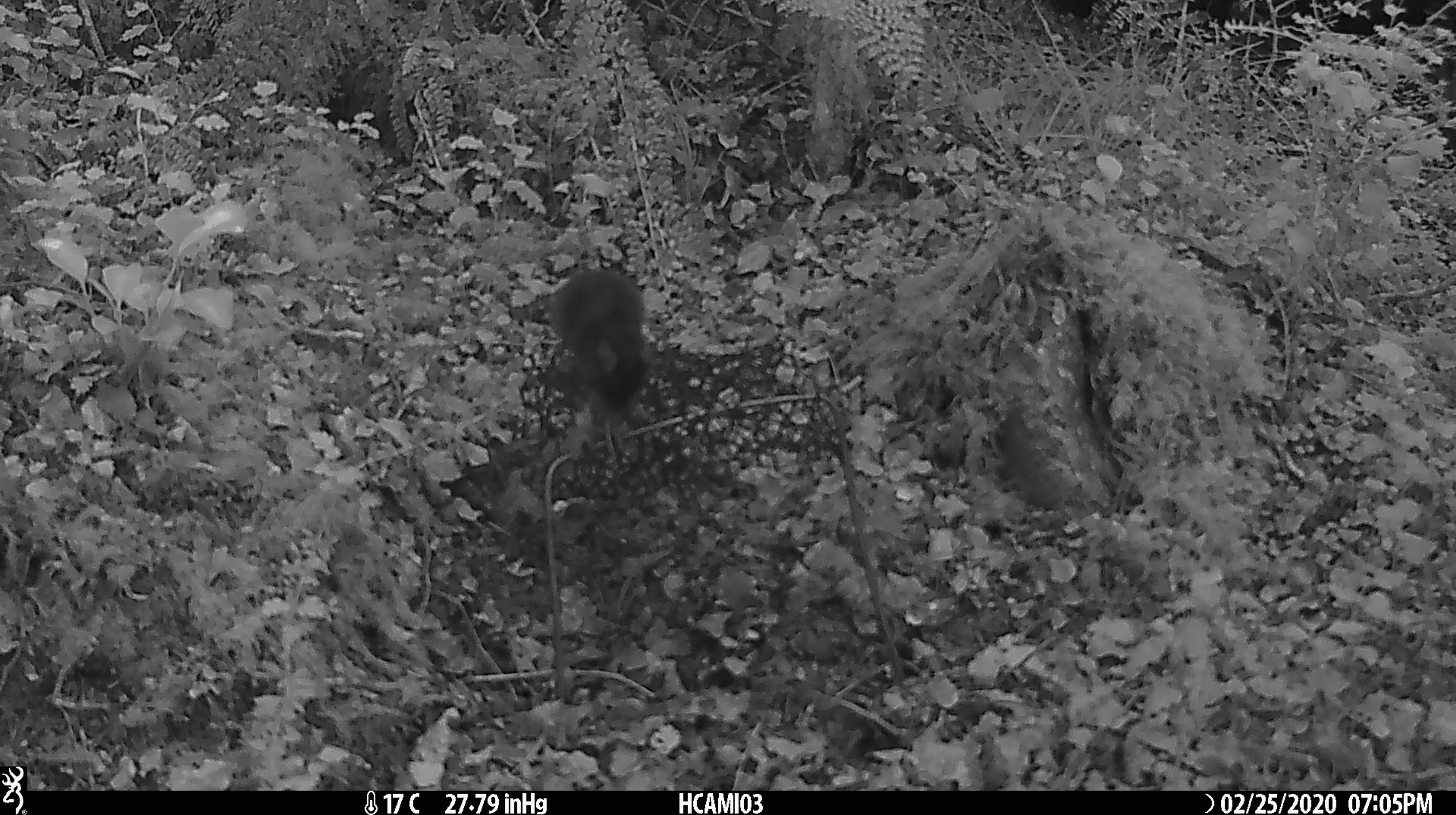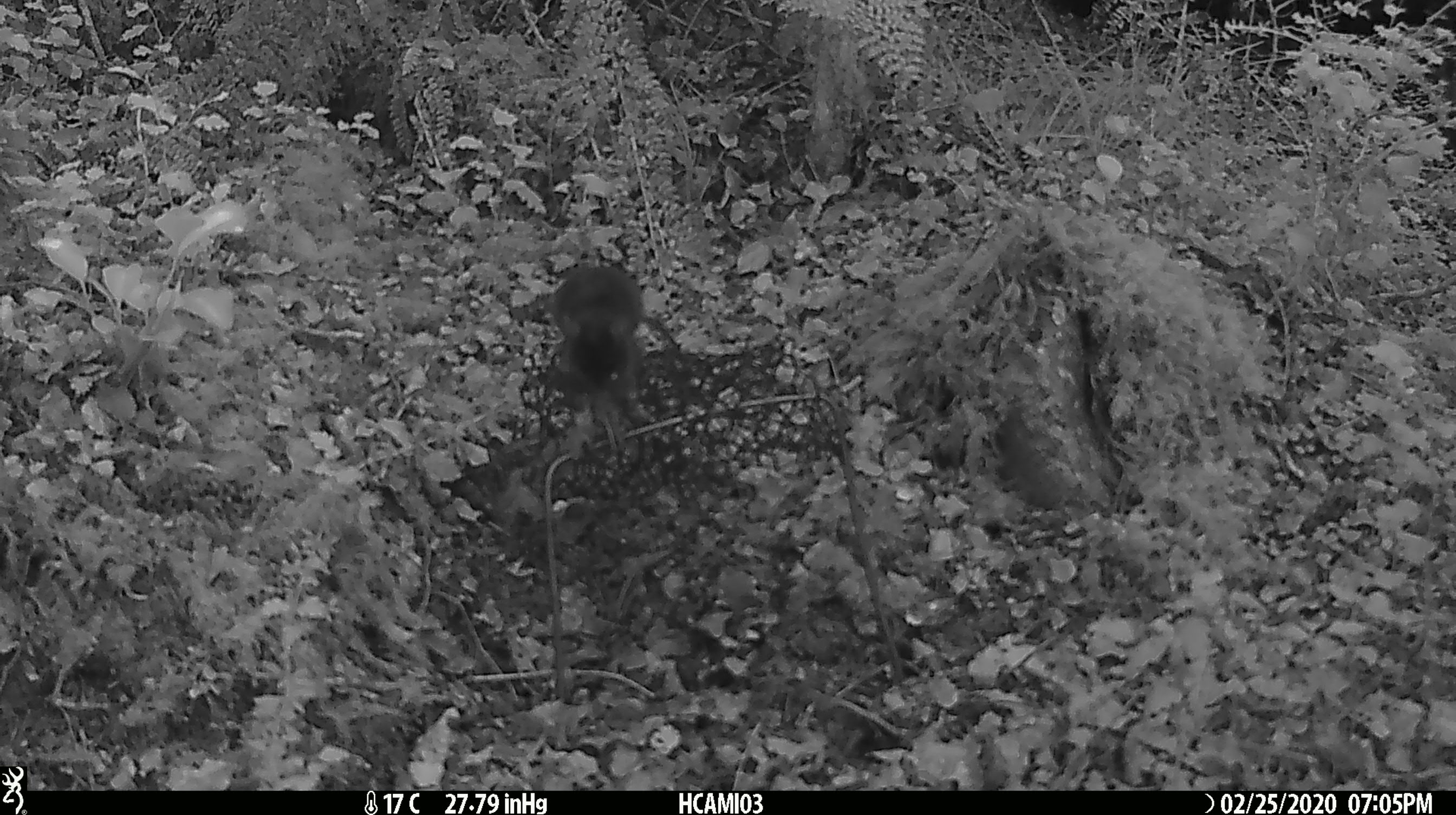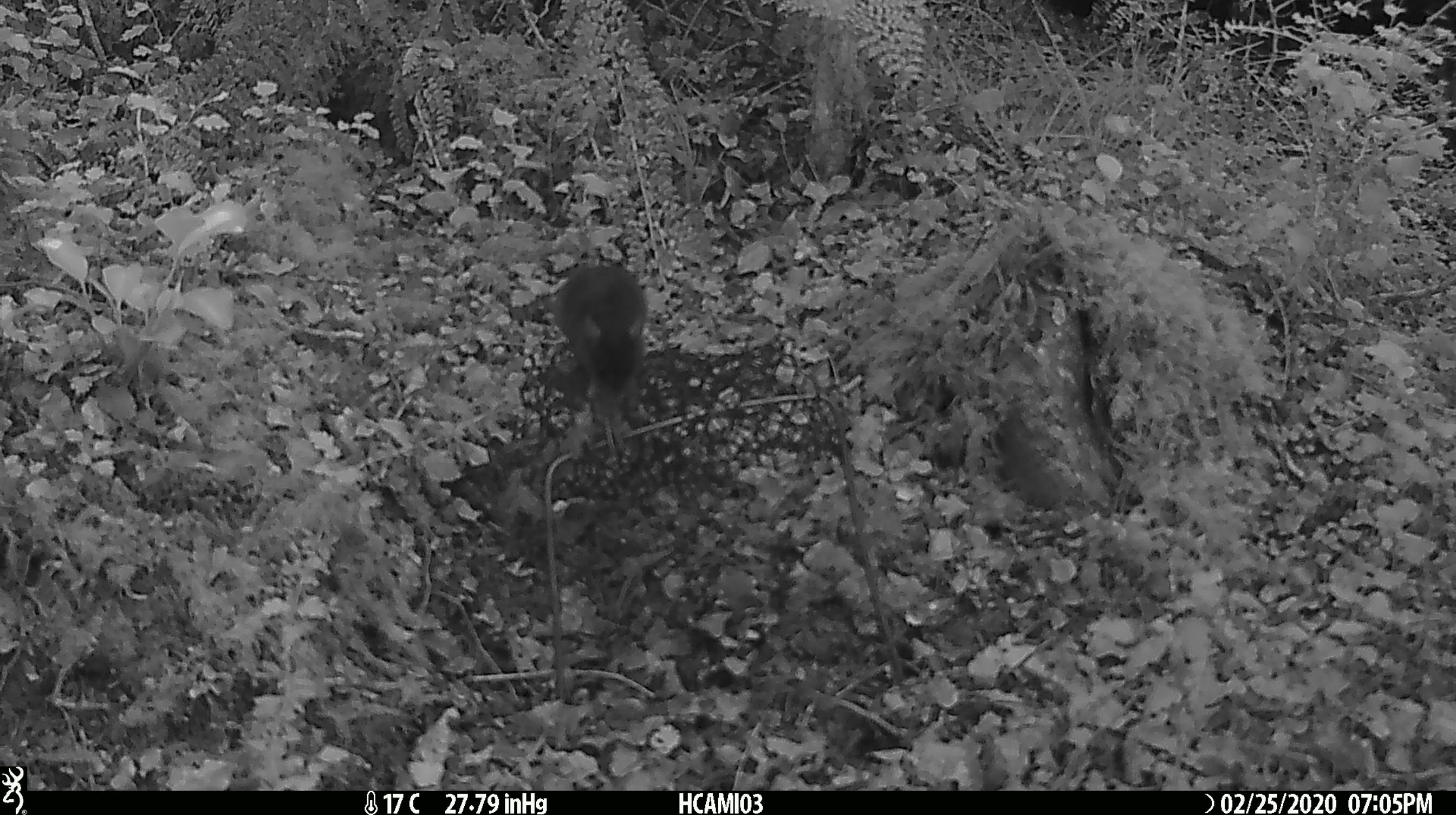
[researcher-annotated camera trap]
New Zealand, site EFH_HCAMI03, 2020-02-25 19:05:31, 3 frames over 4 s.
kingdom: Animalia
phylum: Chordata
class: Mammalia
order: Rodentia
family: Muridae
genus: Mus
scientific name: Mus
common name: mouse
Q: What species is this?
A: Mouse (Mus).